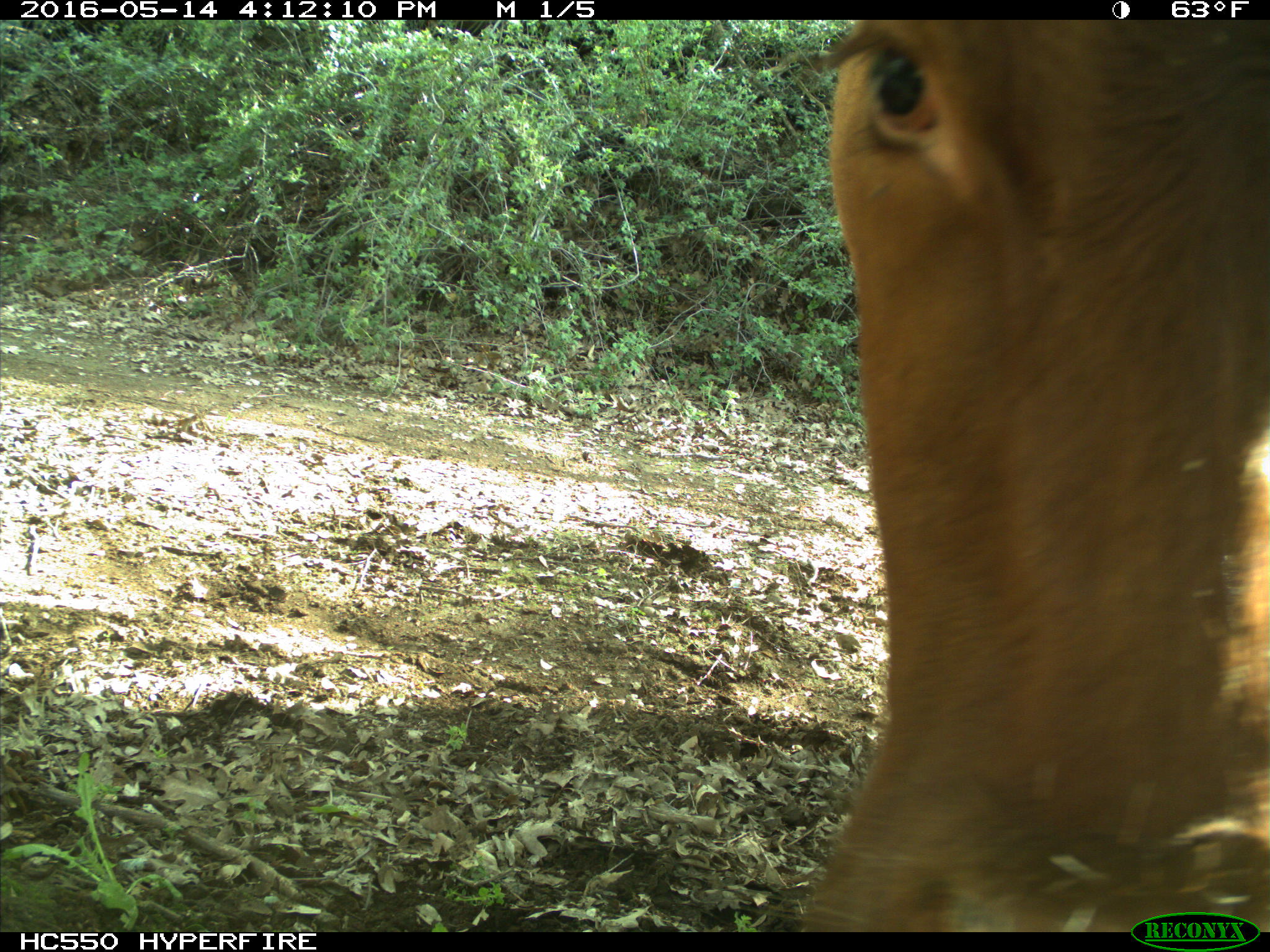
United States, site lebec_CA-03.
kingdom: Animalia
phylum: Chordata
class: Mammalia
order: Artiodactyla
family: Bovidae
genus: Bos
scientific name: Bos taurus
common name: domestic cow